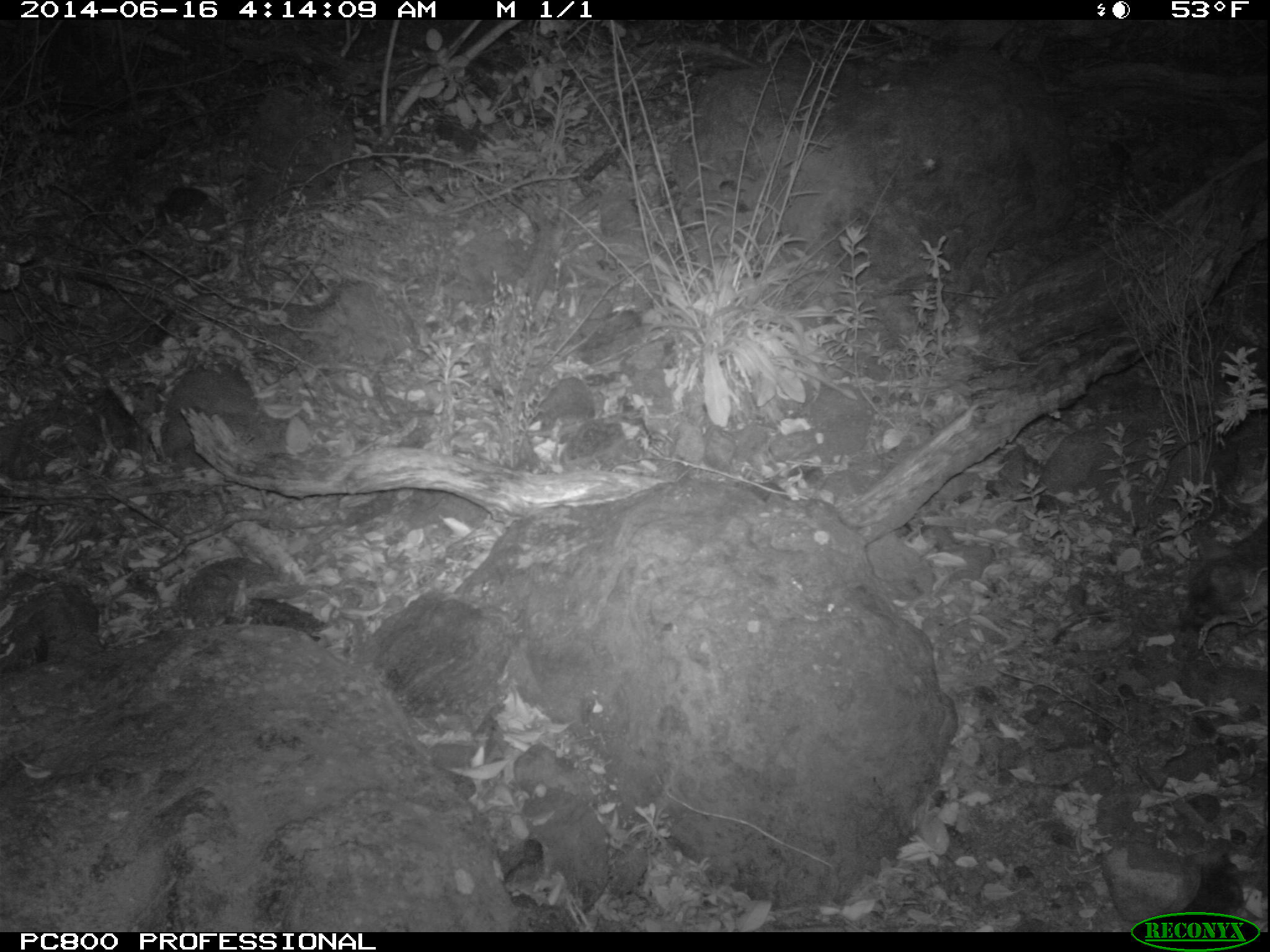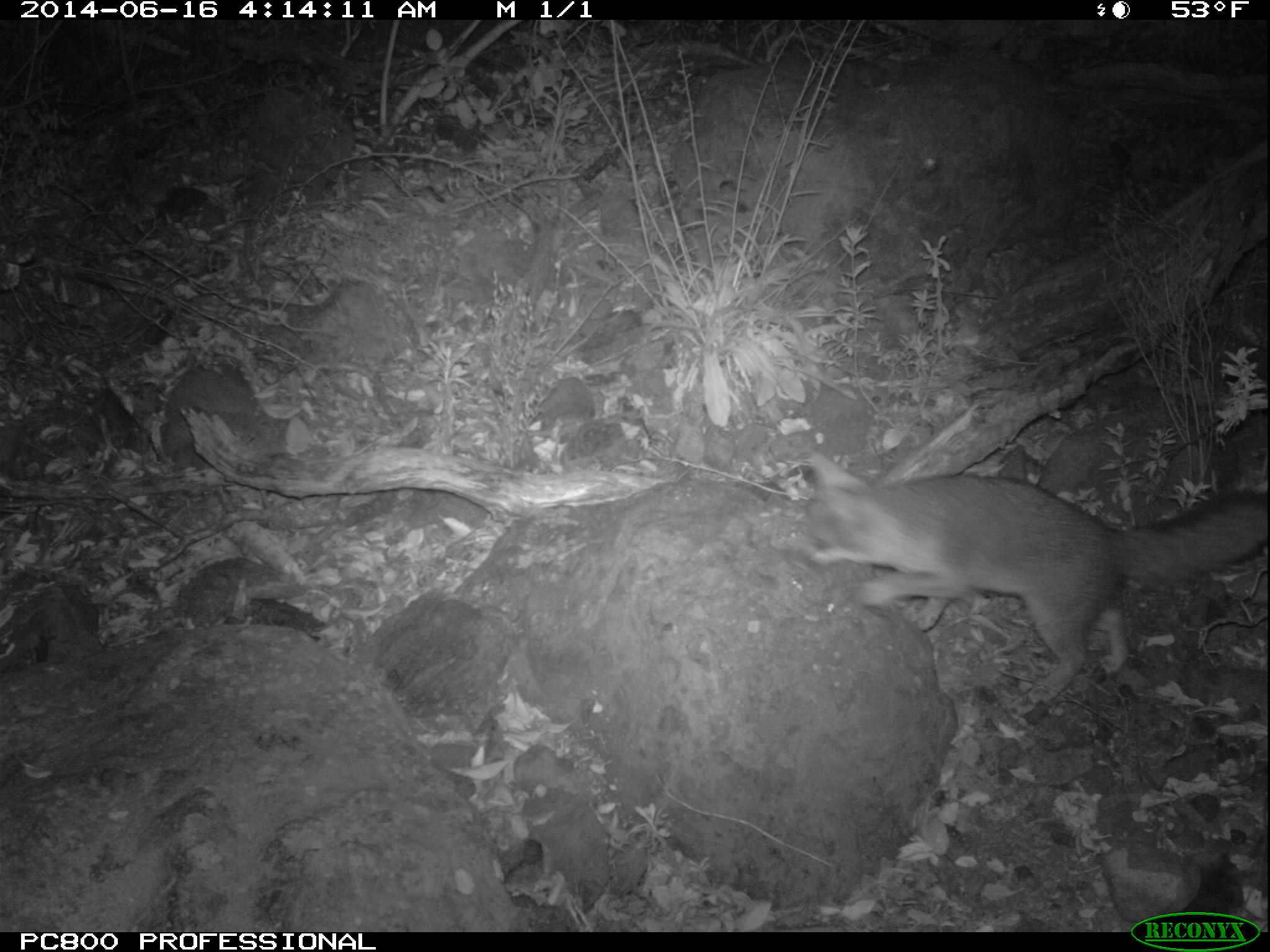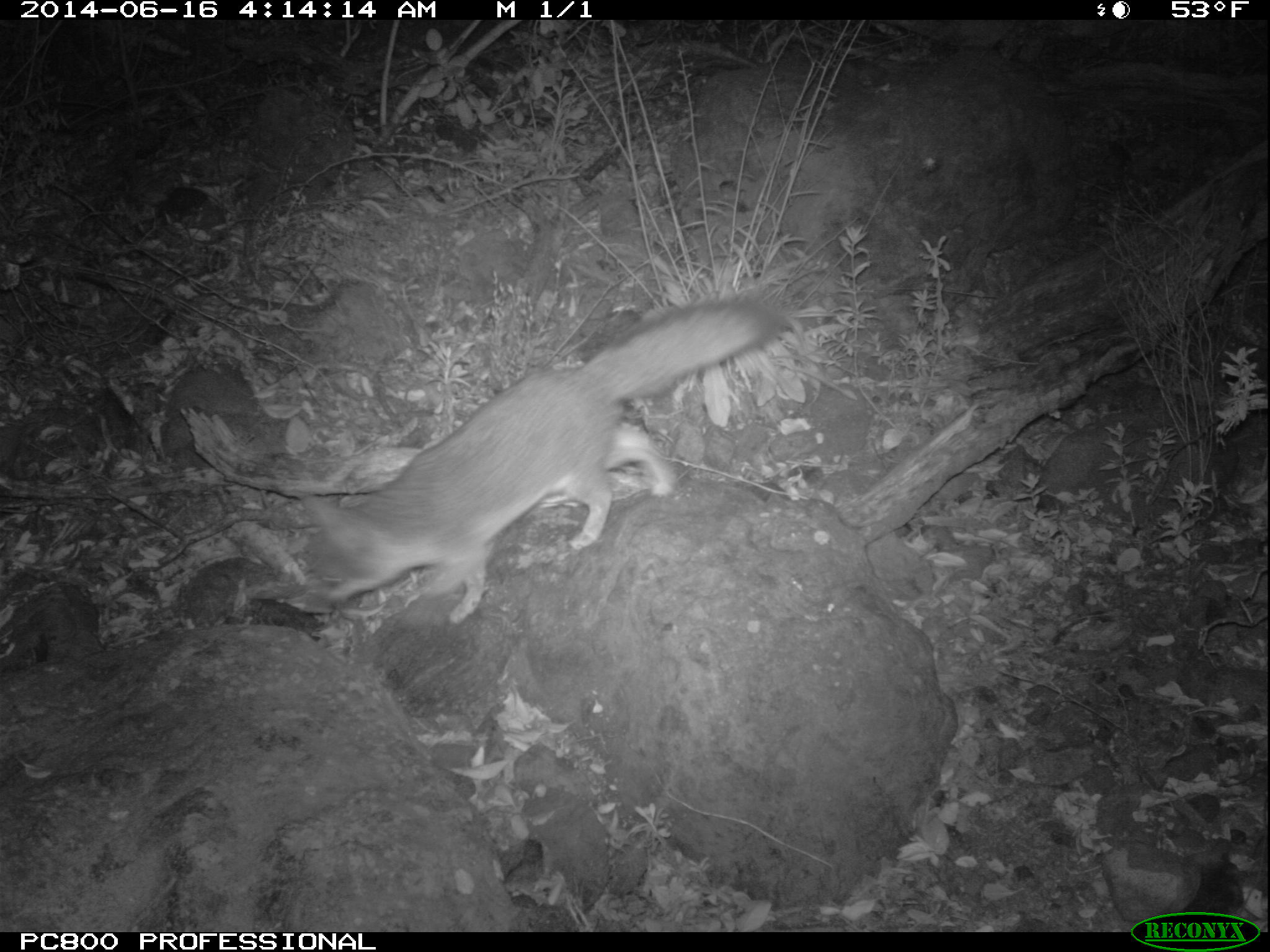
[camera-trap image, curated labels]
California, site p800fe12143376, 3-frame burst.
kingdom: Animalia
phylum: Chordata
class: Mammalia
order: Carnivora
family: Canidae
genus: Urocyon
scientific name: Urocyon littoralis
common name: island fox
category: fox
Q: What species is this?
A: Fox (island fox) (Urocyon littoralis).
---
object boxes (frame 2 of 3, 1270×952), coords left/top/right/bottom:
fox: 802/449/1269/703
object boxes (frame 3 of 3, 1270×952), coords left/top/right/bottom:
fox: 300/296/788/622